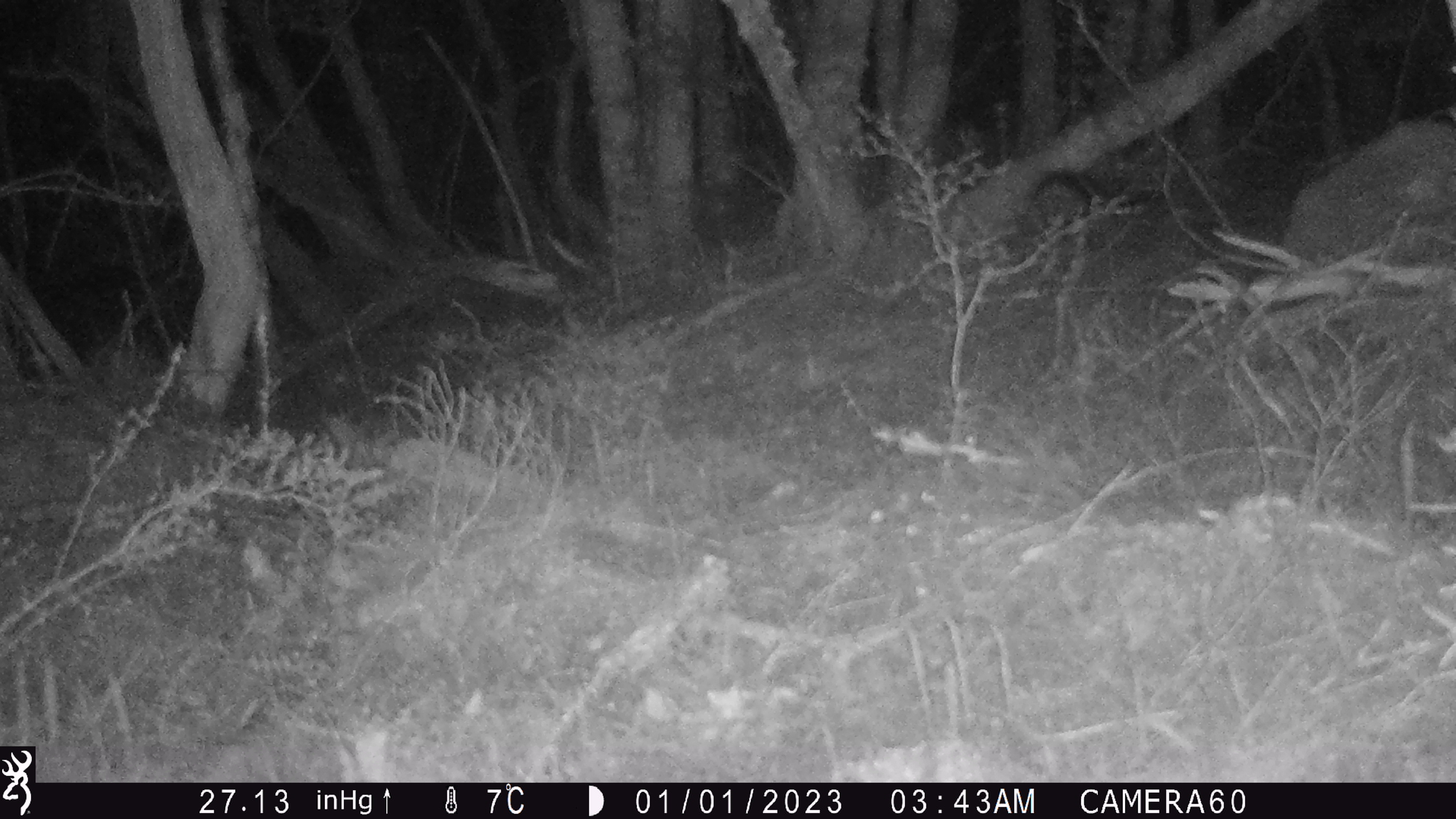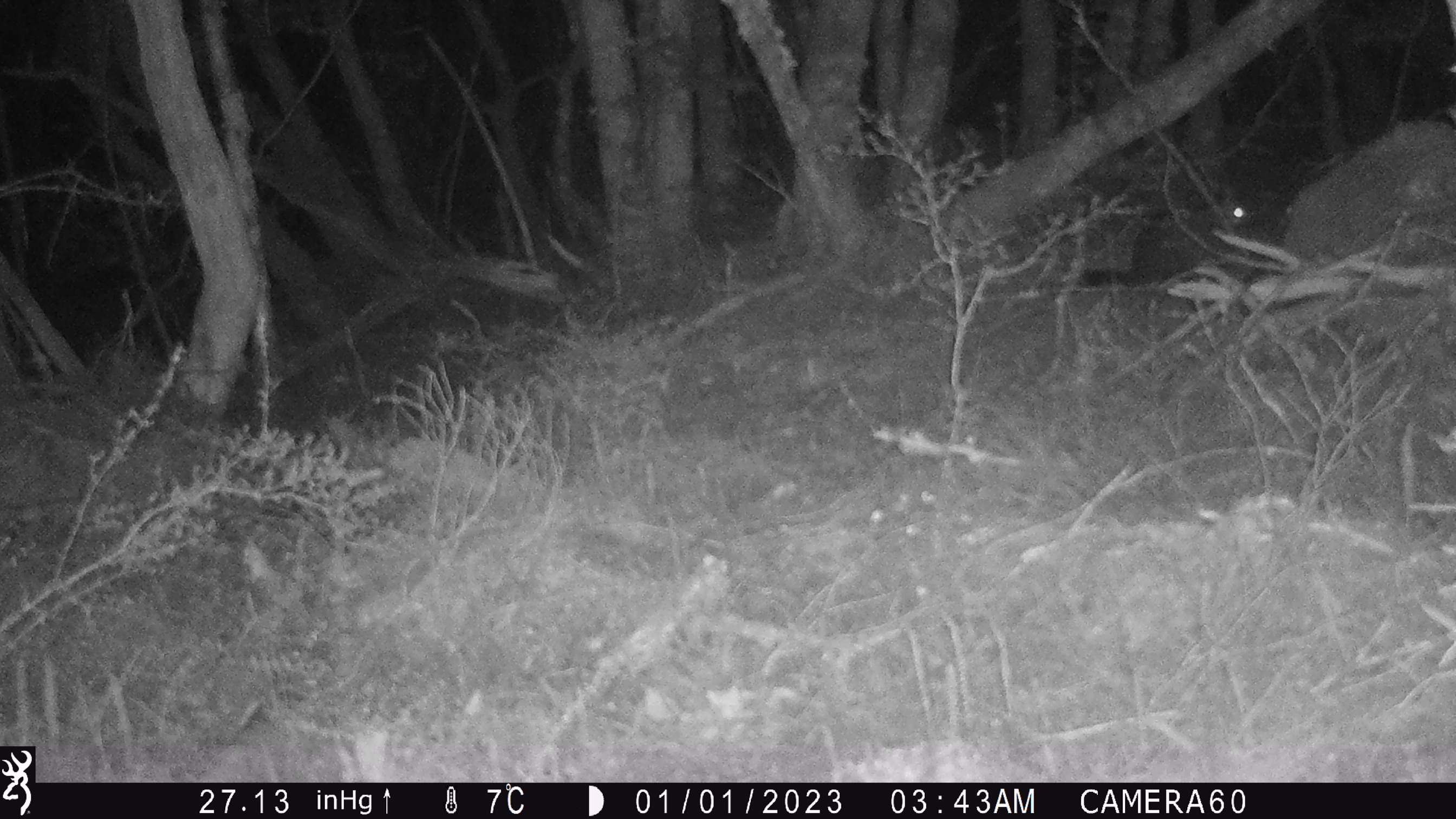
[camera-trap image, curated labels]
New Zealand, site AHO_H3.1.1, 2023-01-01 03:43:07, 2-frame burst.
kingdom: Animalia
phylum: Chordata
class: Mammalia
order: Diprotodontia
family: Phalangeridae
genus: Trichosurus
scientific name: Trichosurus vulpecula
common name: common brushtail possum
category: possum